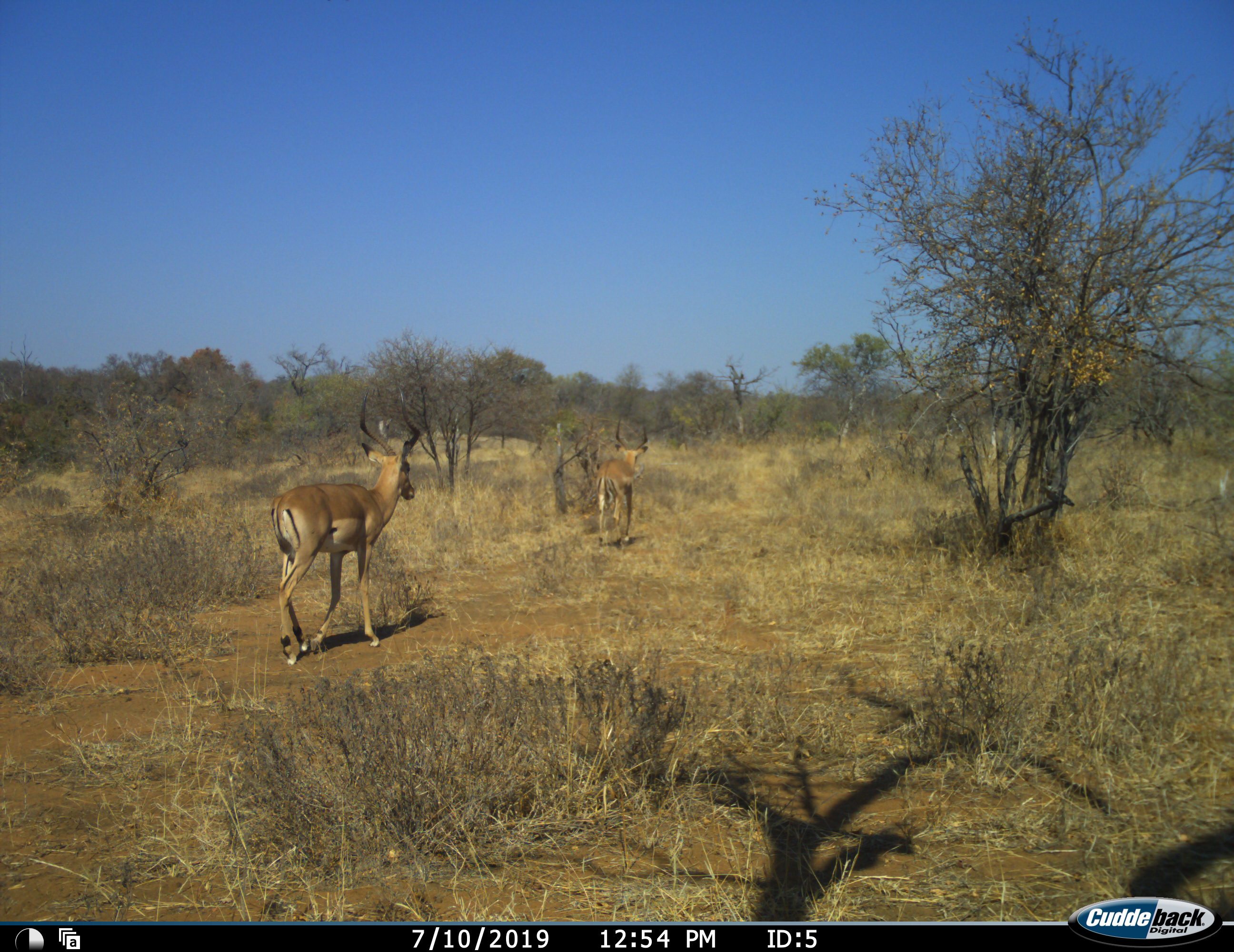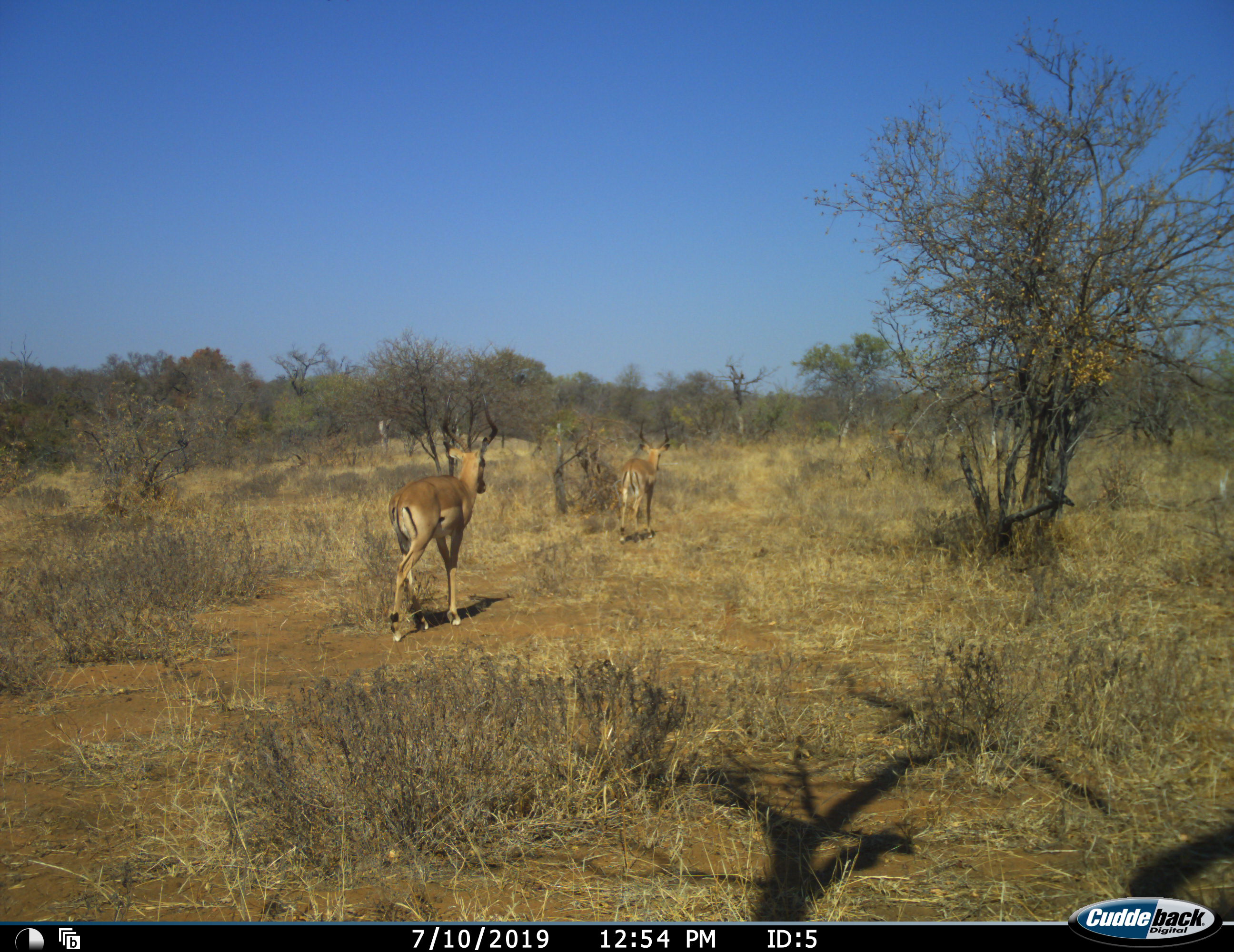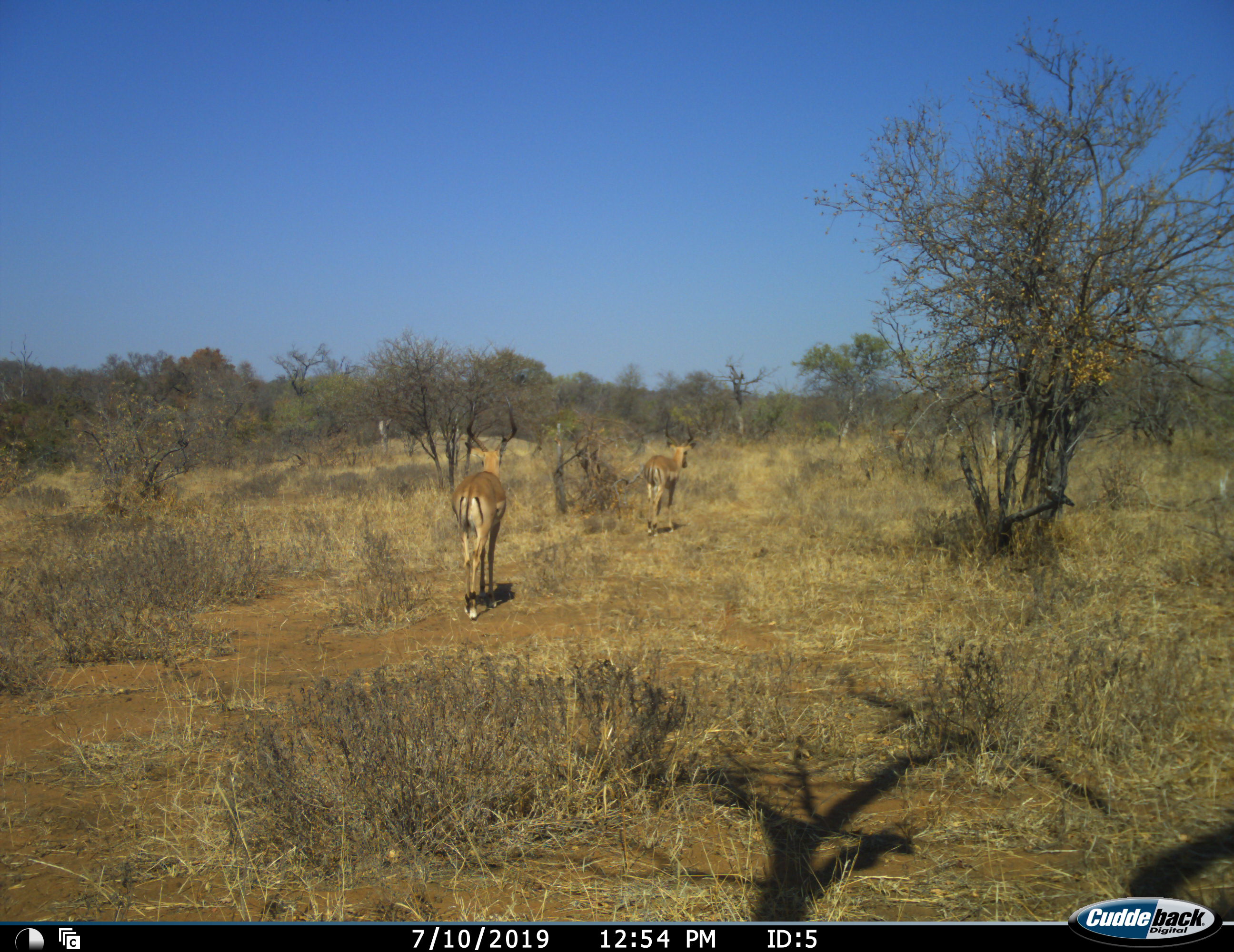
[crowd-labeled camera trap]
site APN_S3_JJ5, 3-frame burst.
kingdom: Animalia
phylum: Chordata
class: Mammalia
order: Artiodactyla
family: Bovidae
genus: Aepyceros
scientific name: Aepyceros melampus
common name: impala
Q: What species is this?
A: Impala (Aepyceros melampus).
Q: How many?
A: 2.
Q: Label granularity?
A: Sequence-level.